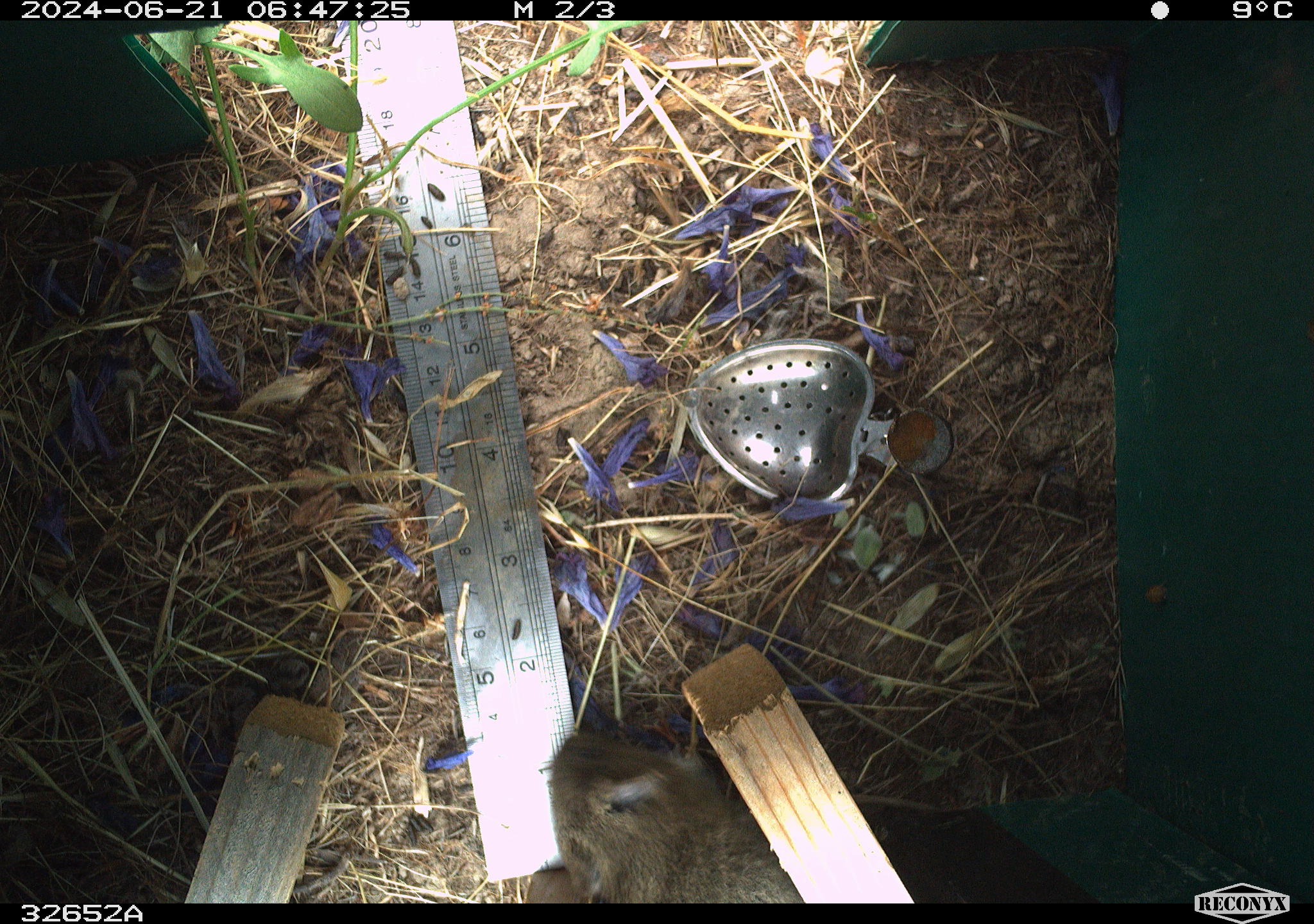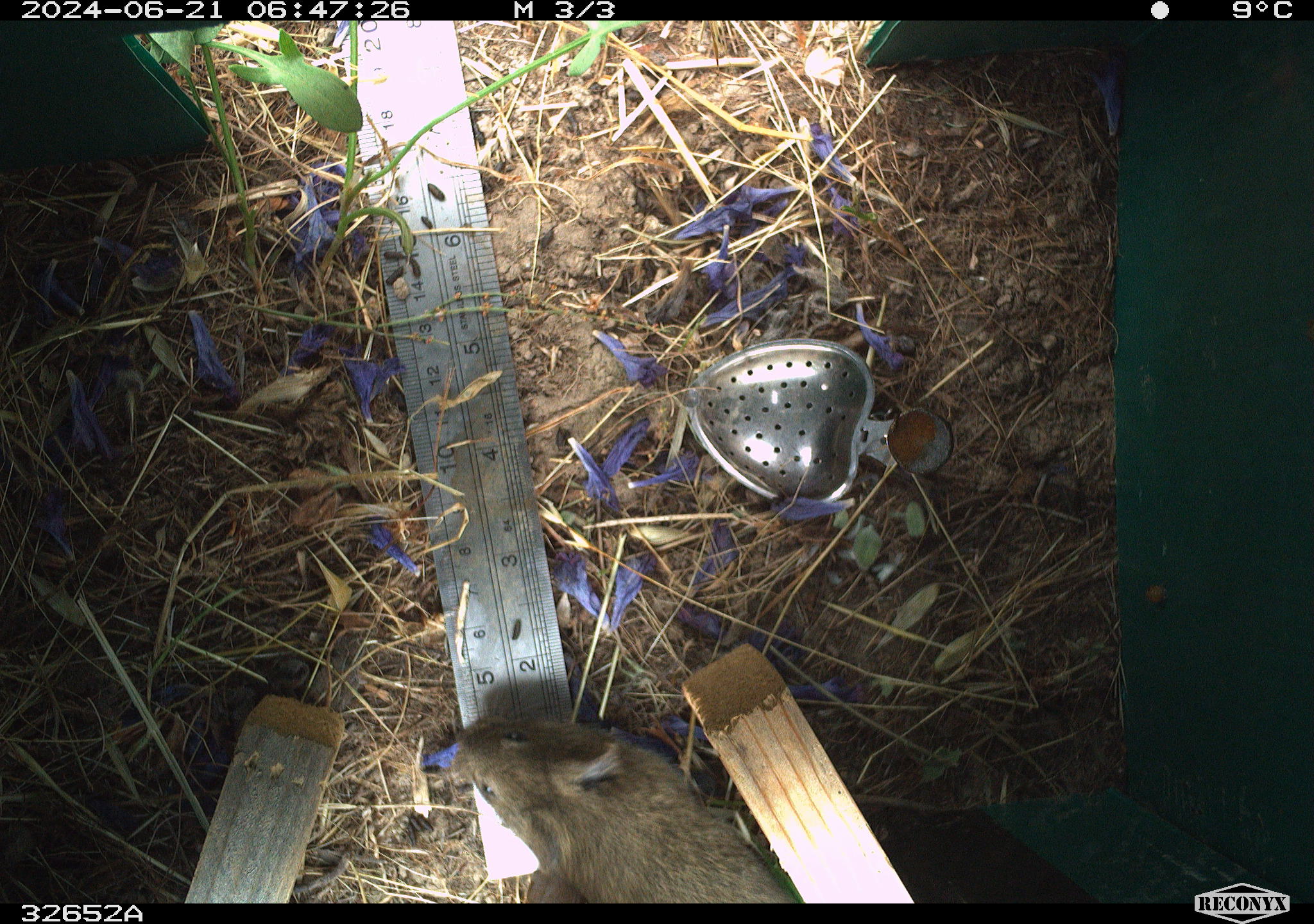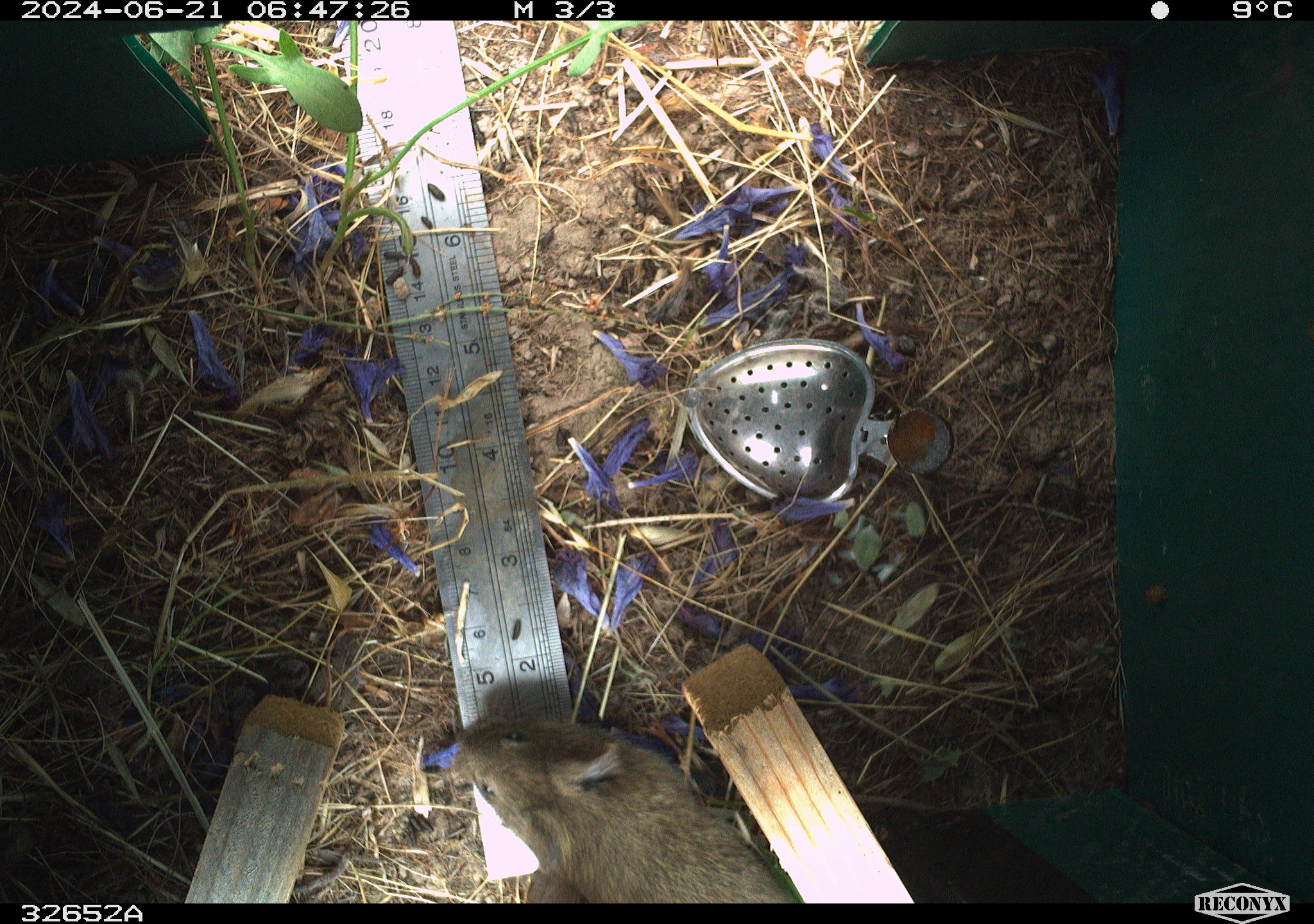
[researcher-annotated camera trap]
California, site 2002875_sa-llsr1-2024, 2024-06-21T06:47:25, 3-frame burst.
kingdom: Animalia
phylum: Chordata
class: Mammalia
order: Rodentia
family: Cricetidae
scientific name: Arvicolinae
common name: voles, lemmings, and muskrats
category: arvicolinae subfamily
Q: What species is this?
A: Arvicolinae subfamily (voles, lemmings, and muskrats) (Arvicolinae).